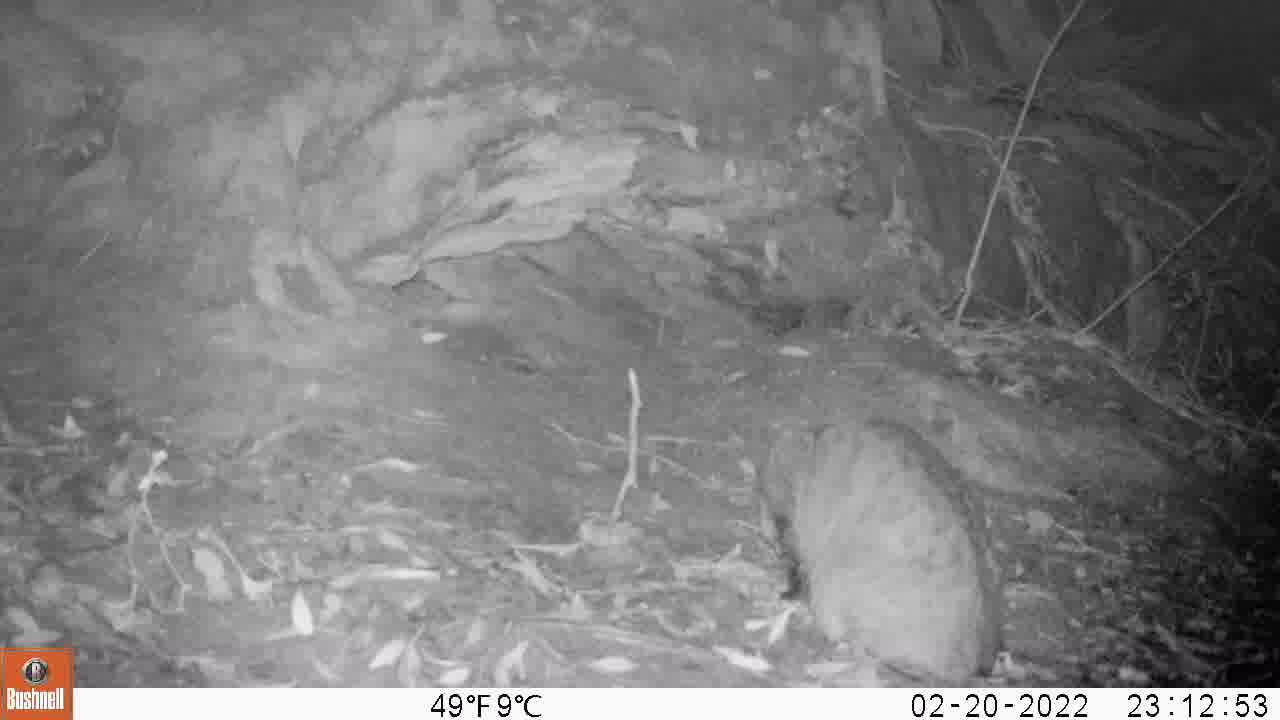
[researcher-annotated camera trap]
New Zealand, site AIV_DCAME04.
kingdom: Animalia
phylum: Chordata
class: Mammalia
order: Carnivora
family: Felidae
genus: Felis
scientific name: Felis catus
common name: domestic cat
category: cat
Cat (domestic cat) (Felis catus).